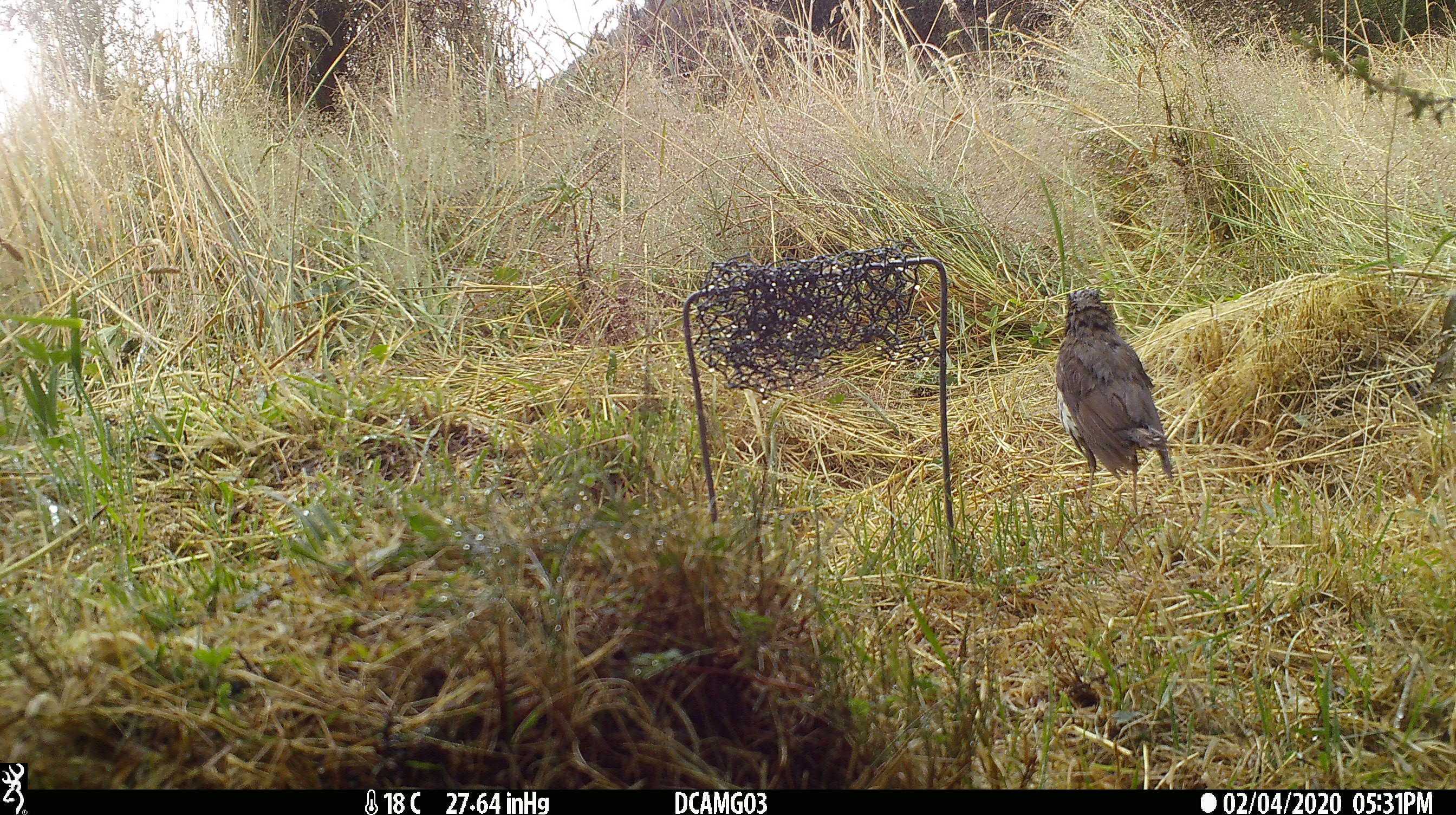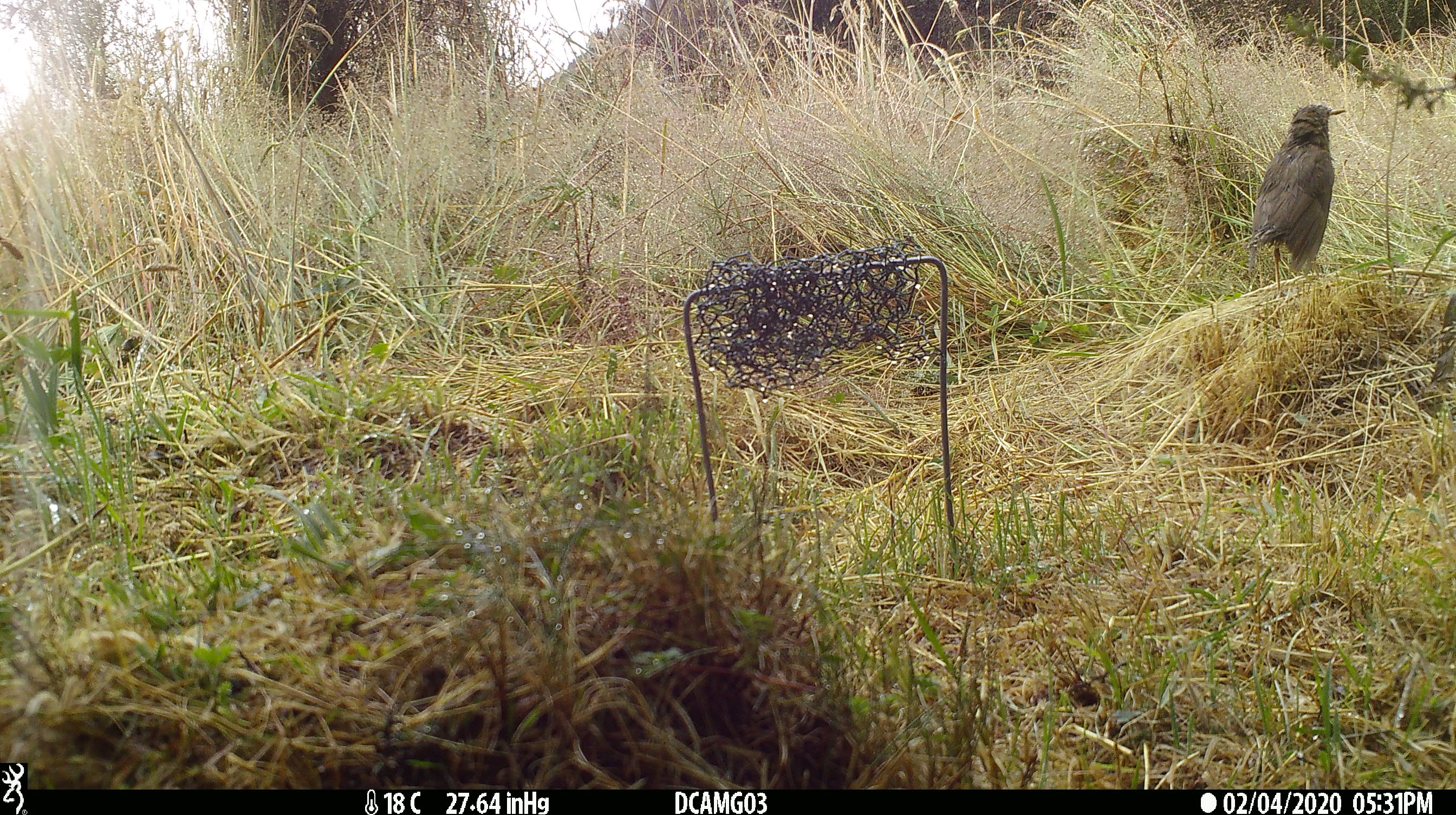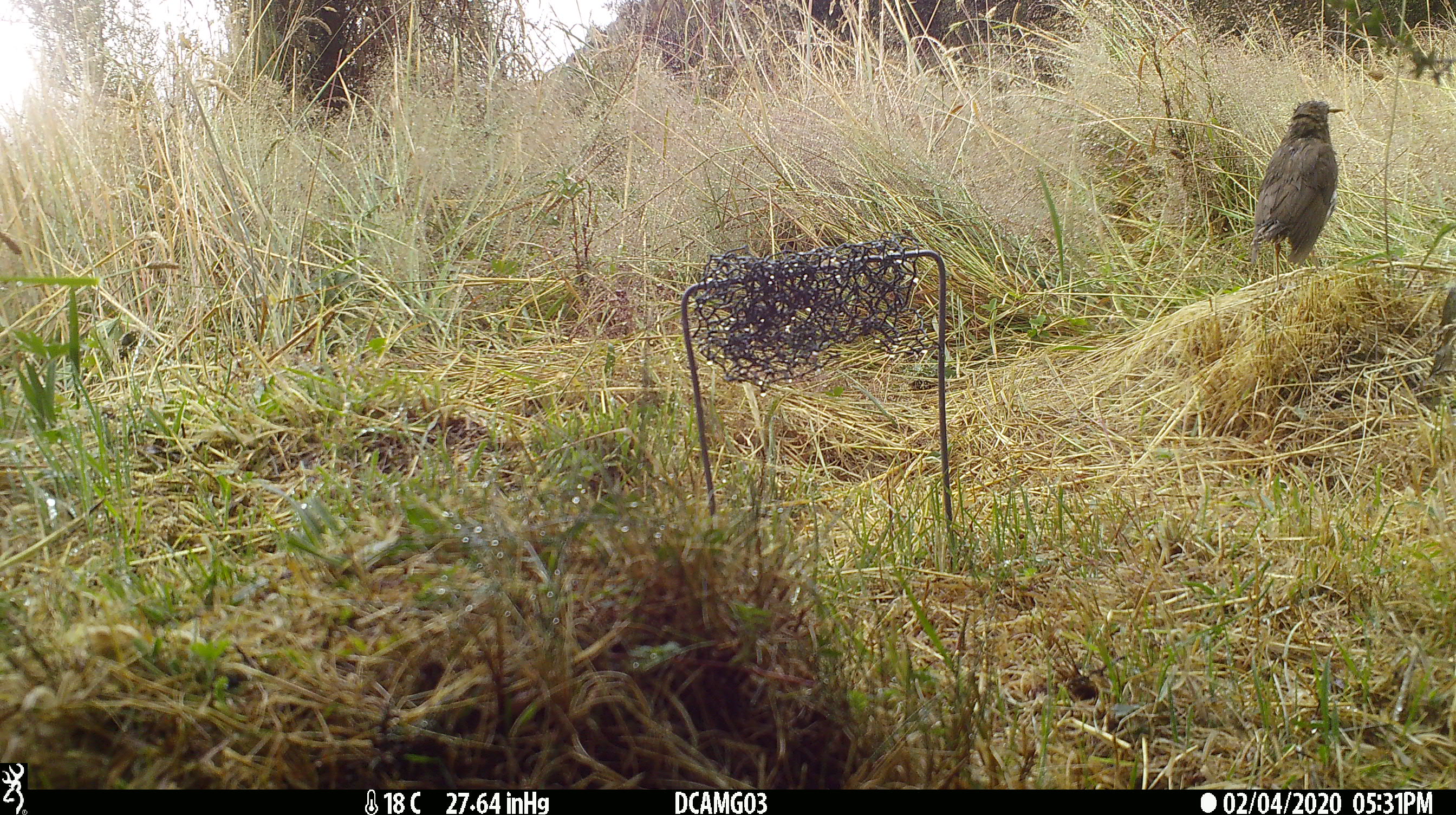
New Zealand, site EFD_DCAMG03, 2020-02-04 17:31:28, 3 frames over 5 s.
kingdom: Animalia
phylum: Chordata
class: Aves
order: Passeriformes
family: Turdidae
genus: Turdus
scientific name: Turdus philomelos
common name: song thrush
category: thrush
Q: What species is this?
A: Thrush (song thrush) (Turdus philomelos).